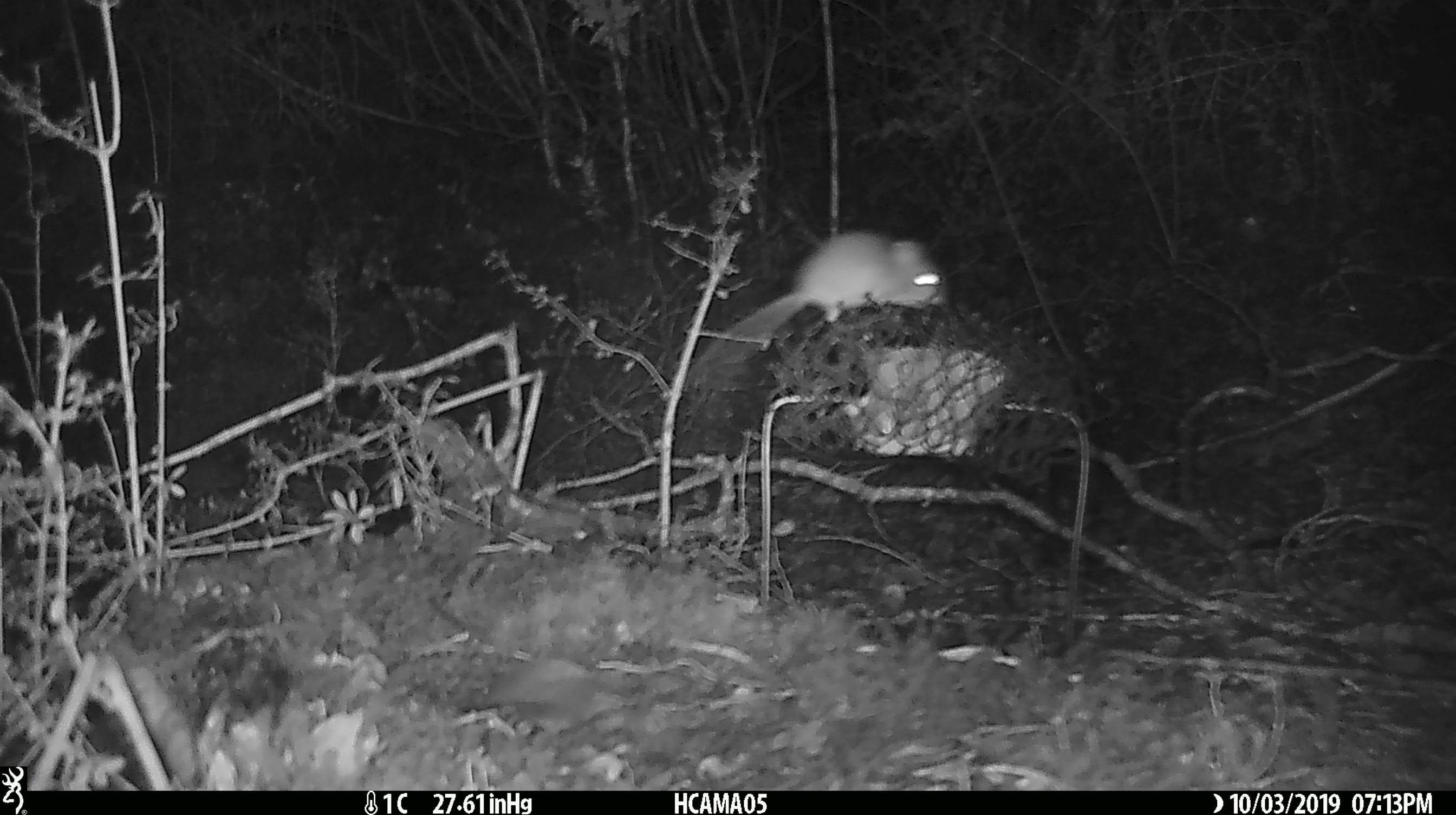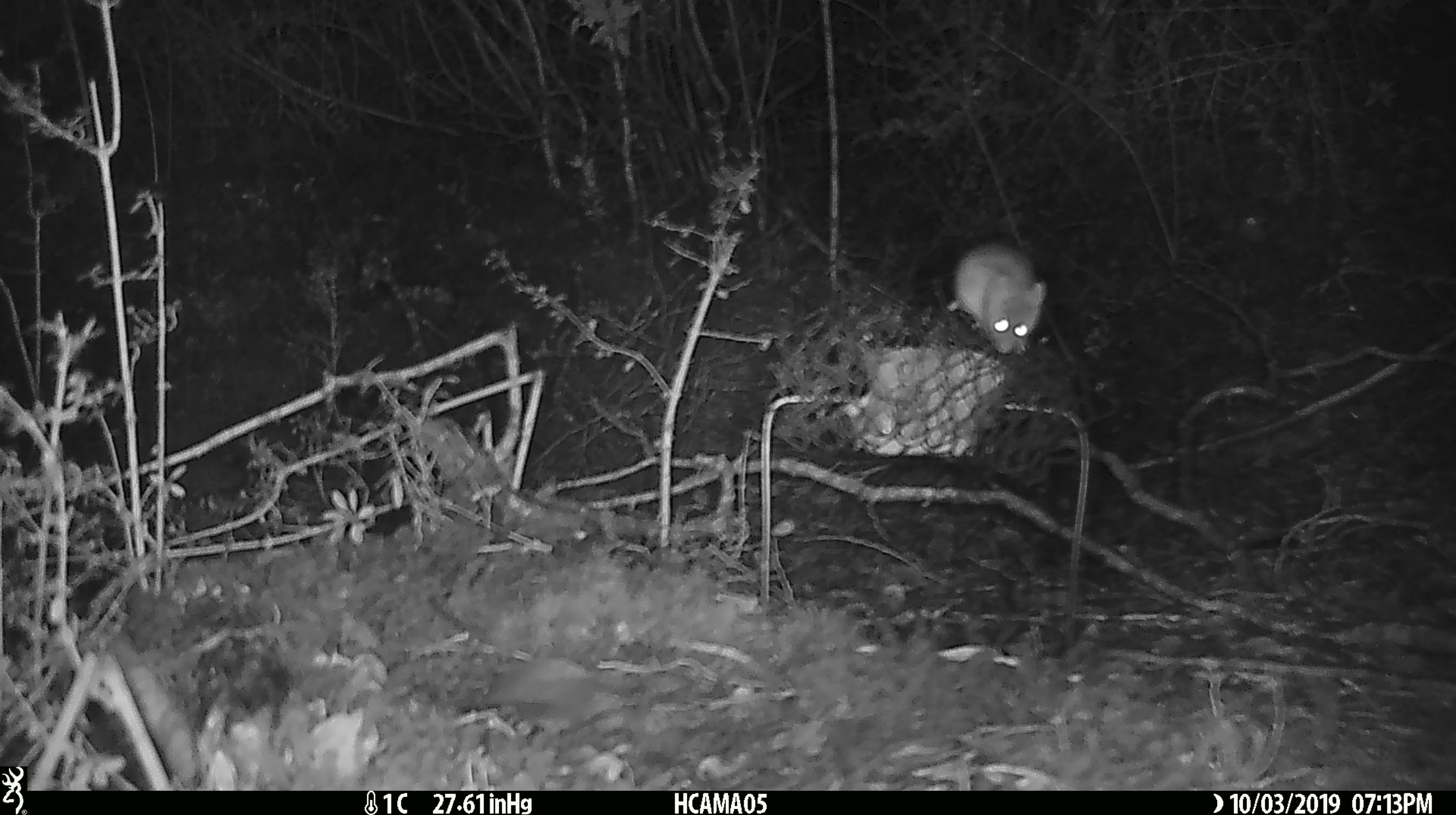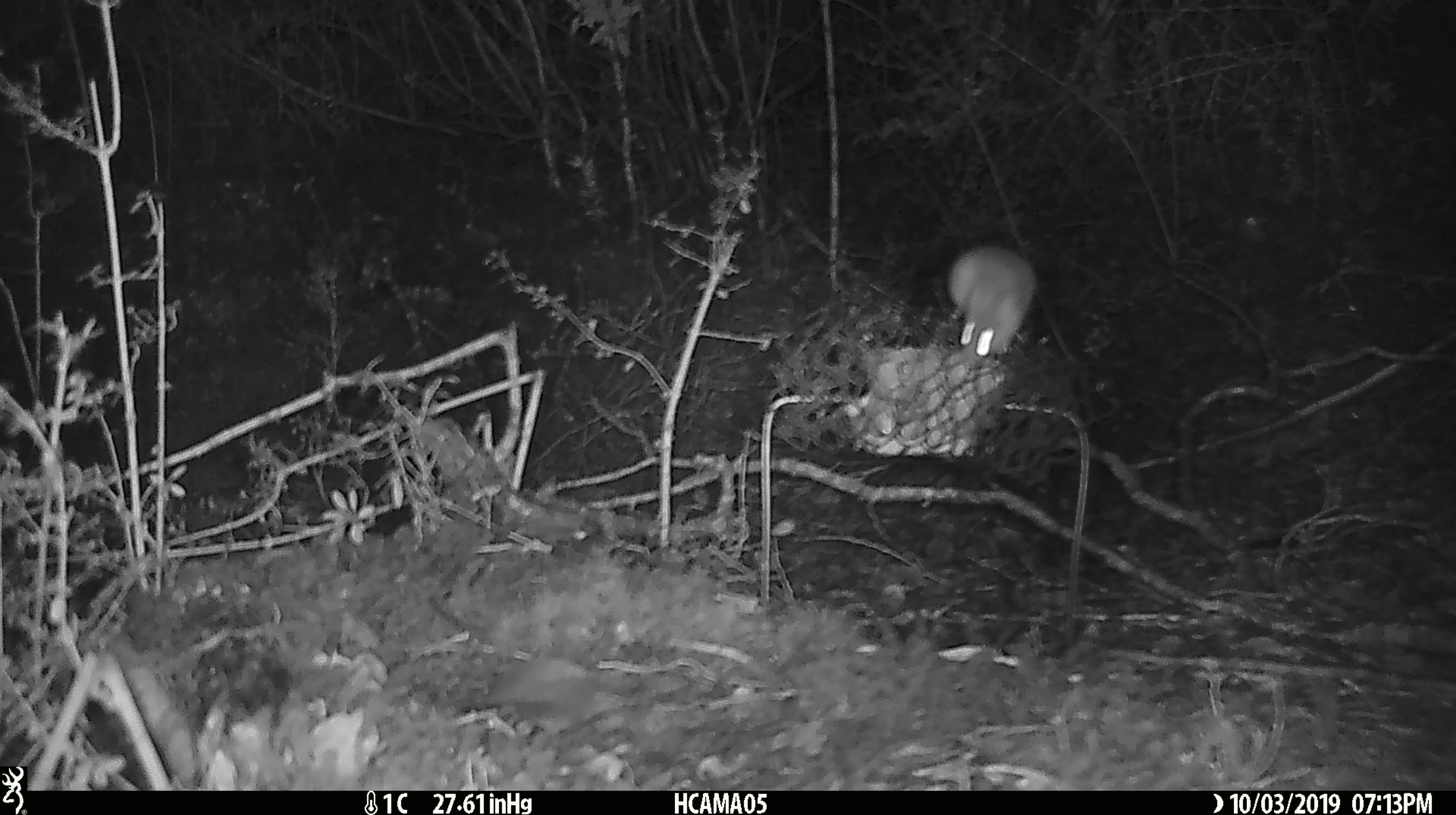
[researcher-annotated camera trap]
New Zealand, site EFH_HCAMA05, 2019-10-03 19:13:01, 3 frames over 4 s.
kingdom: Animalia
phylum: Chordata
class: Mammalia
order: Rodentia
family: Muridae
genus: Mus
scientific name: Mus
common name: mouse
Mouse (Mus).